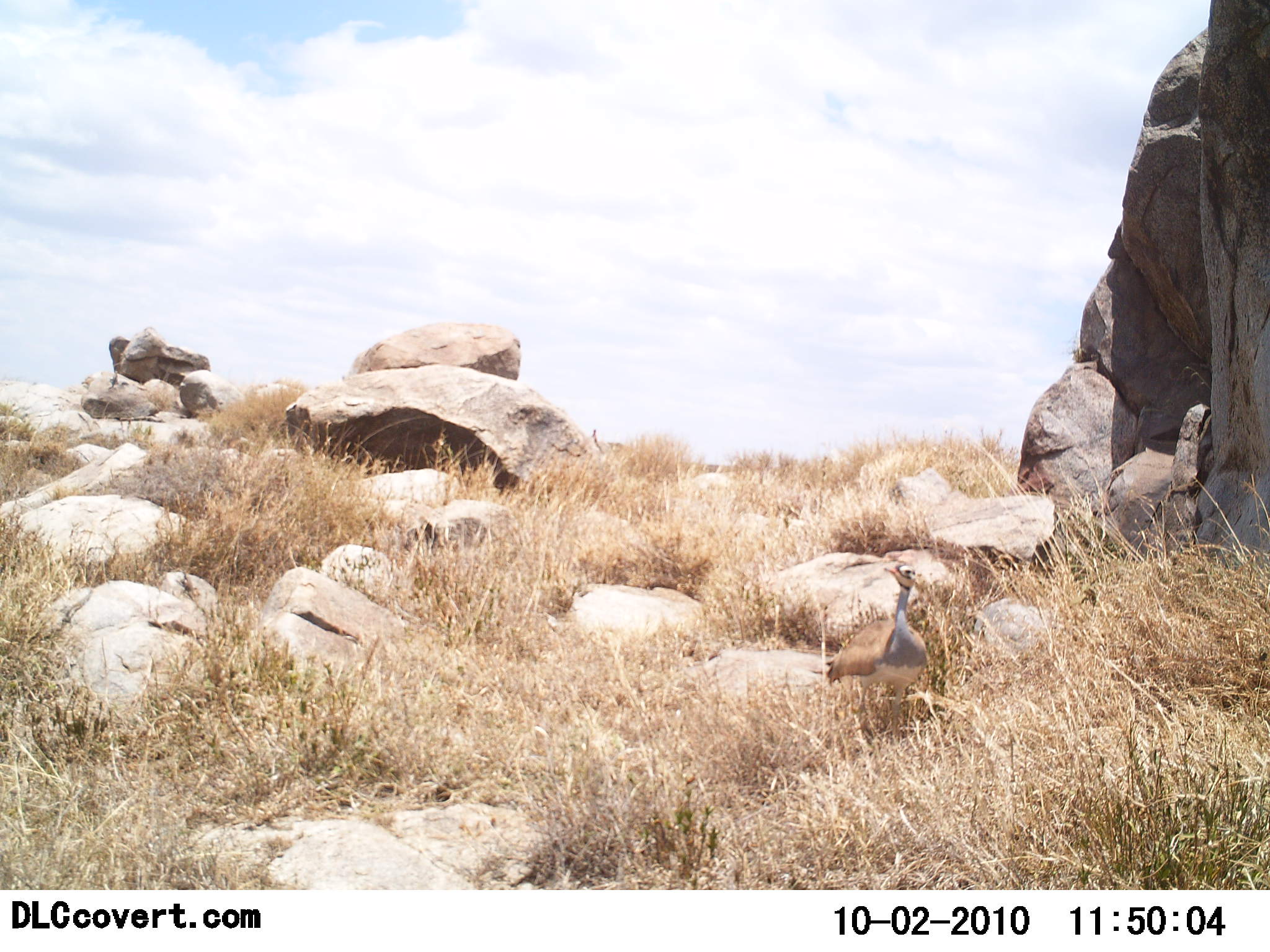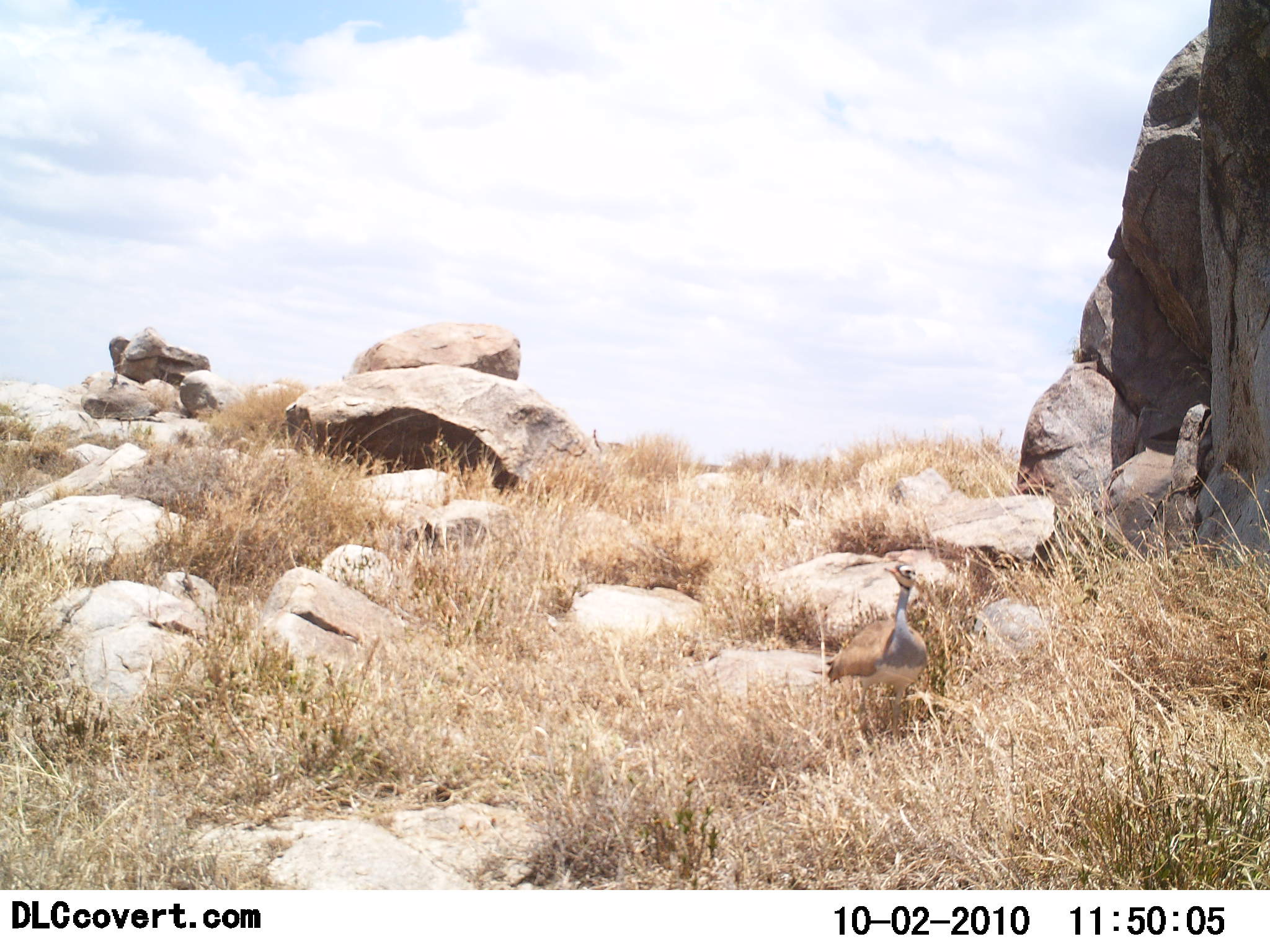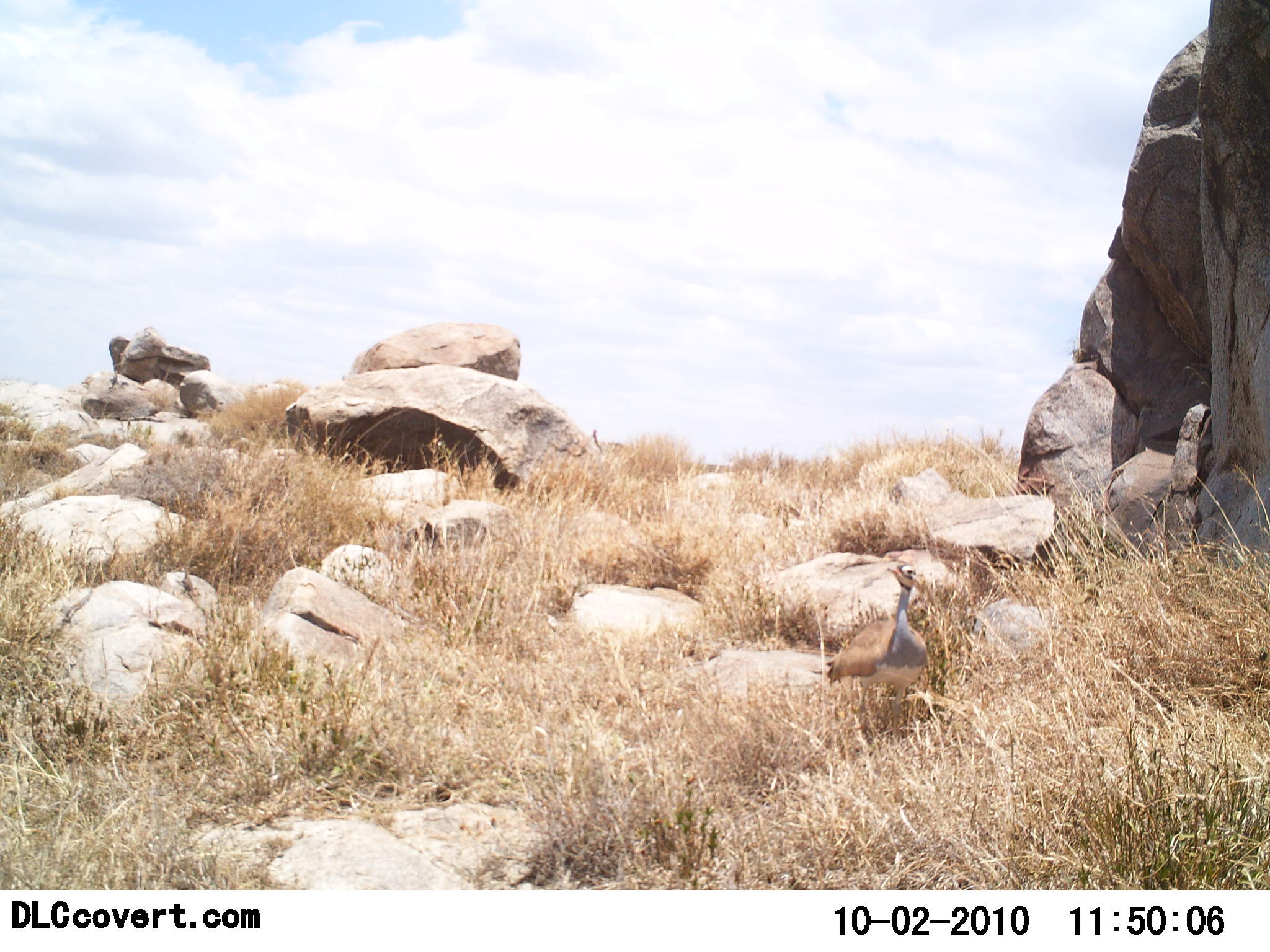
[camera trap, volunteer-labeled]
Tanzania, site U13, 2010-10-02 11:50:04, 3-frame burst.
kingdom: Animalia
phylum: Chordata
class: Aves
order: Otidiformes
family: Otididae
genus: Ardeotis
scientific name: Ardeotis kori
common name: kori bustard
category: koribustard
Koribustard (kori bustard) (Ardeotis kori), count 1. Behavior (volunteer vote fractions): standing 100%, resting 0%, moving 0%, interacting 0%. Young present (vote fraction): 11%. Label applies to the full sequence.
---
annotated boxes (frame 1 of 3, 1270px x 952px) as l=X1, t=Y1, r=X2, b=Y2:
animal: l=823, t=563, r=931, b=753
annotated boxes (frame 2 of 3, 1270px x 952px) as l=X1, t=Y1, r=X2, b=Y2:
animal: l=809, t=561, r=931, b=748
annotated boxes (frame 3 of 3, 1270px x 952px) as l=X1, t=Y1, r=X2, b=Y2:
animal: l=808, t=564, r=930, b=754